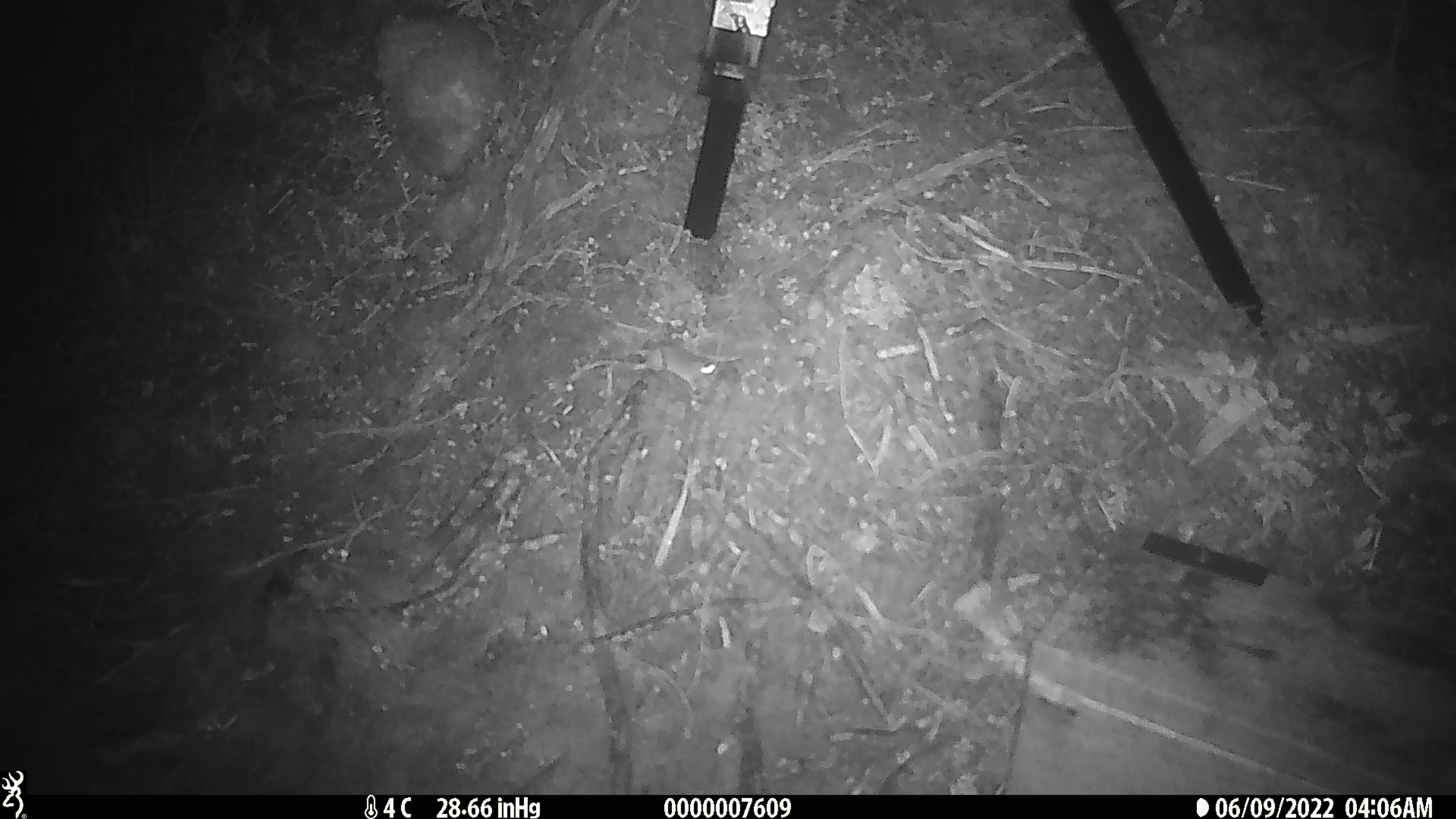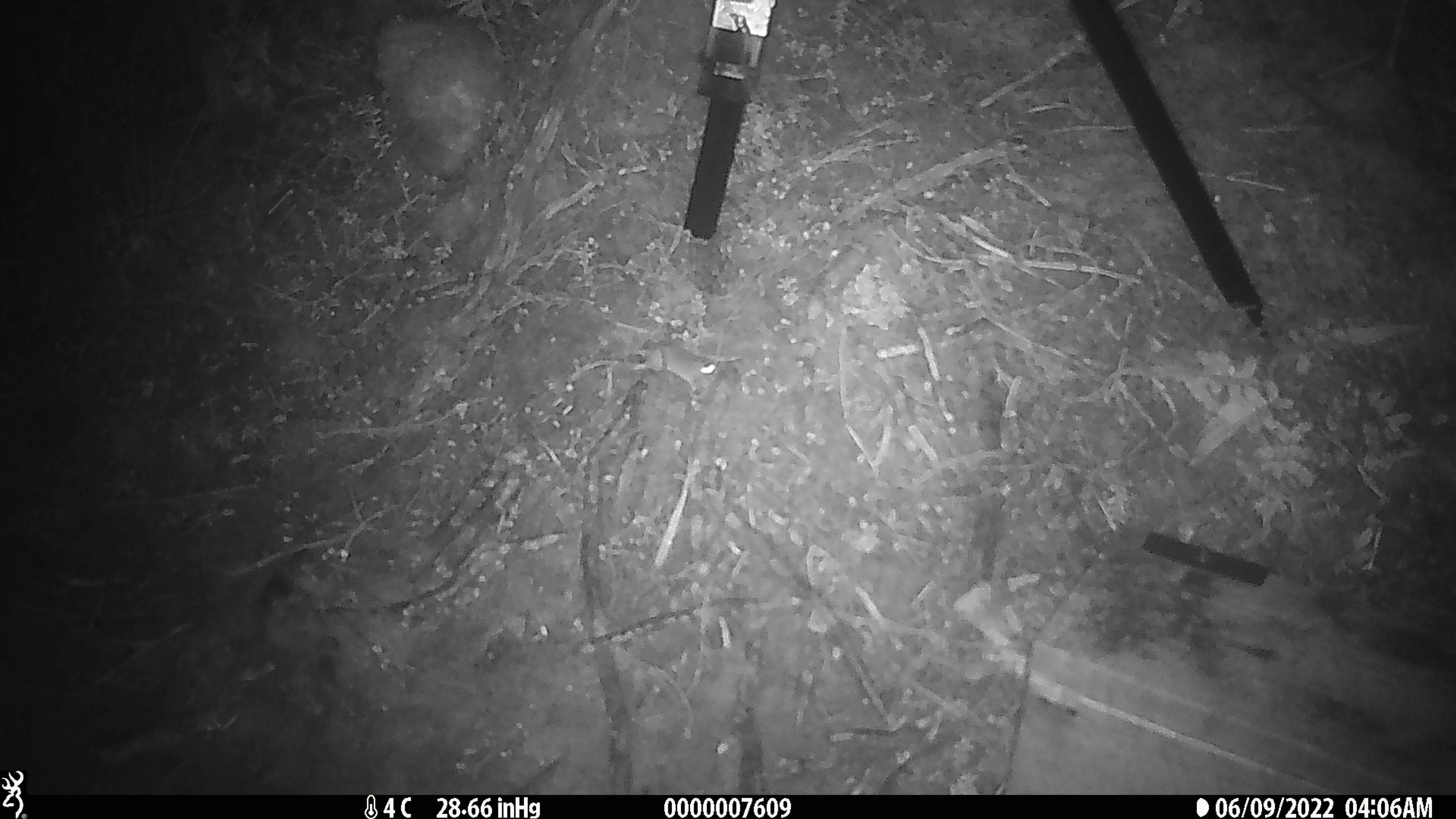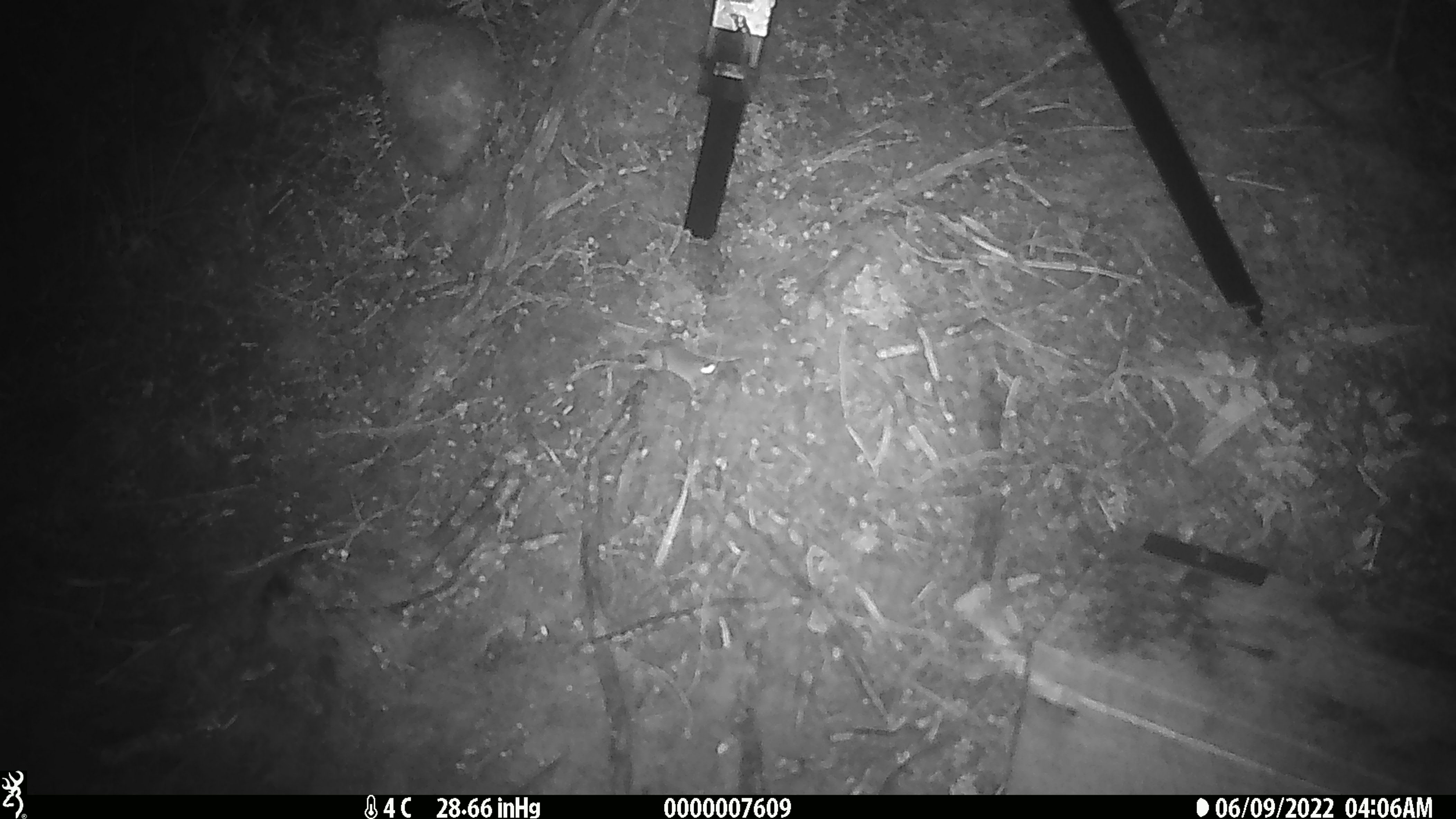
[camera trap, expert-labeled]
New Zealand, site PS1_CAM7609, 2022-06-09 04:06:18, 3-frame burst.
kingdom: Animalia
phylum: Chordata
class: Mammalia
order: Rodentia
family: Muridae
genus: Mus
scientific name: Mus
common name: mouse